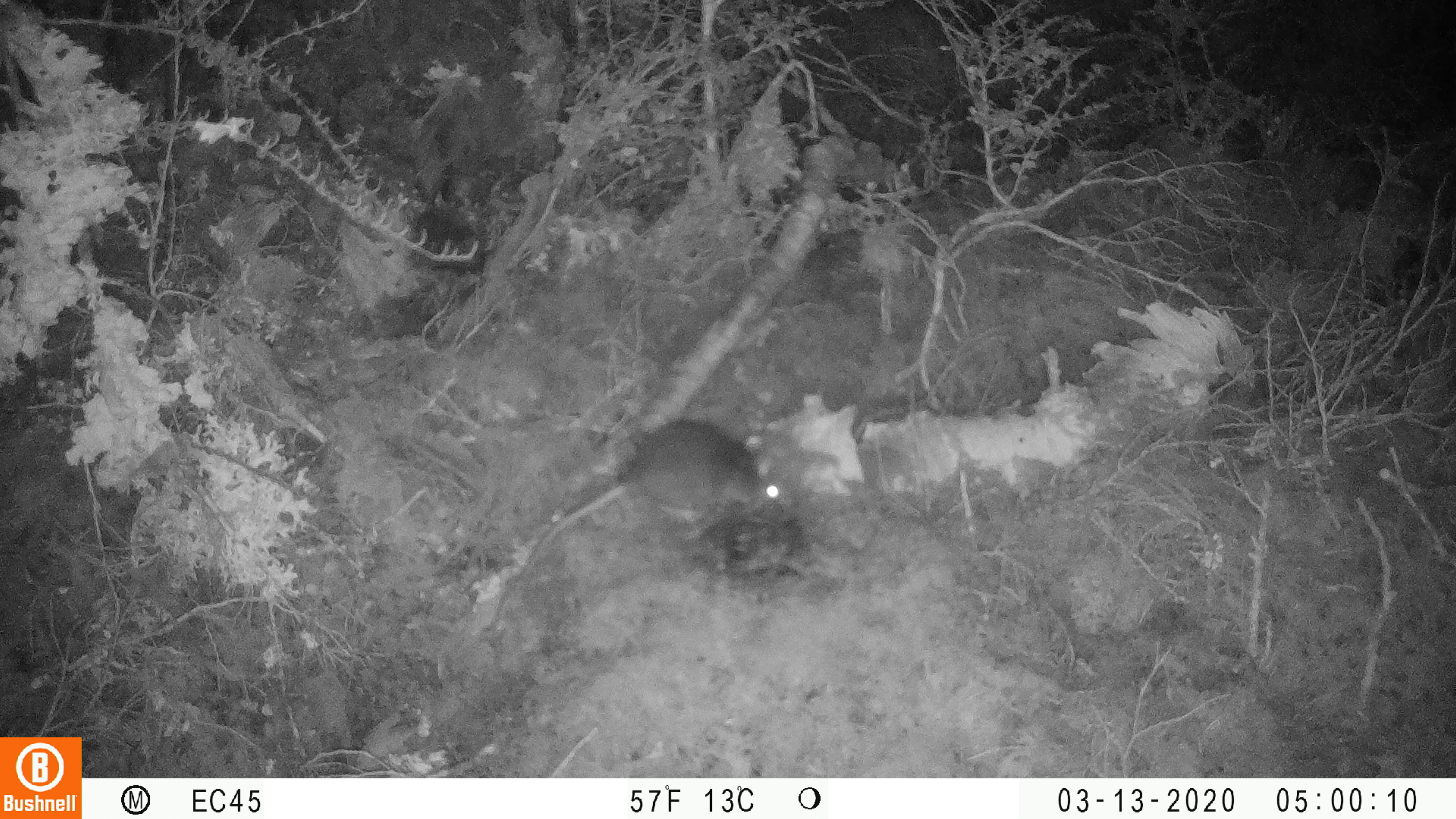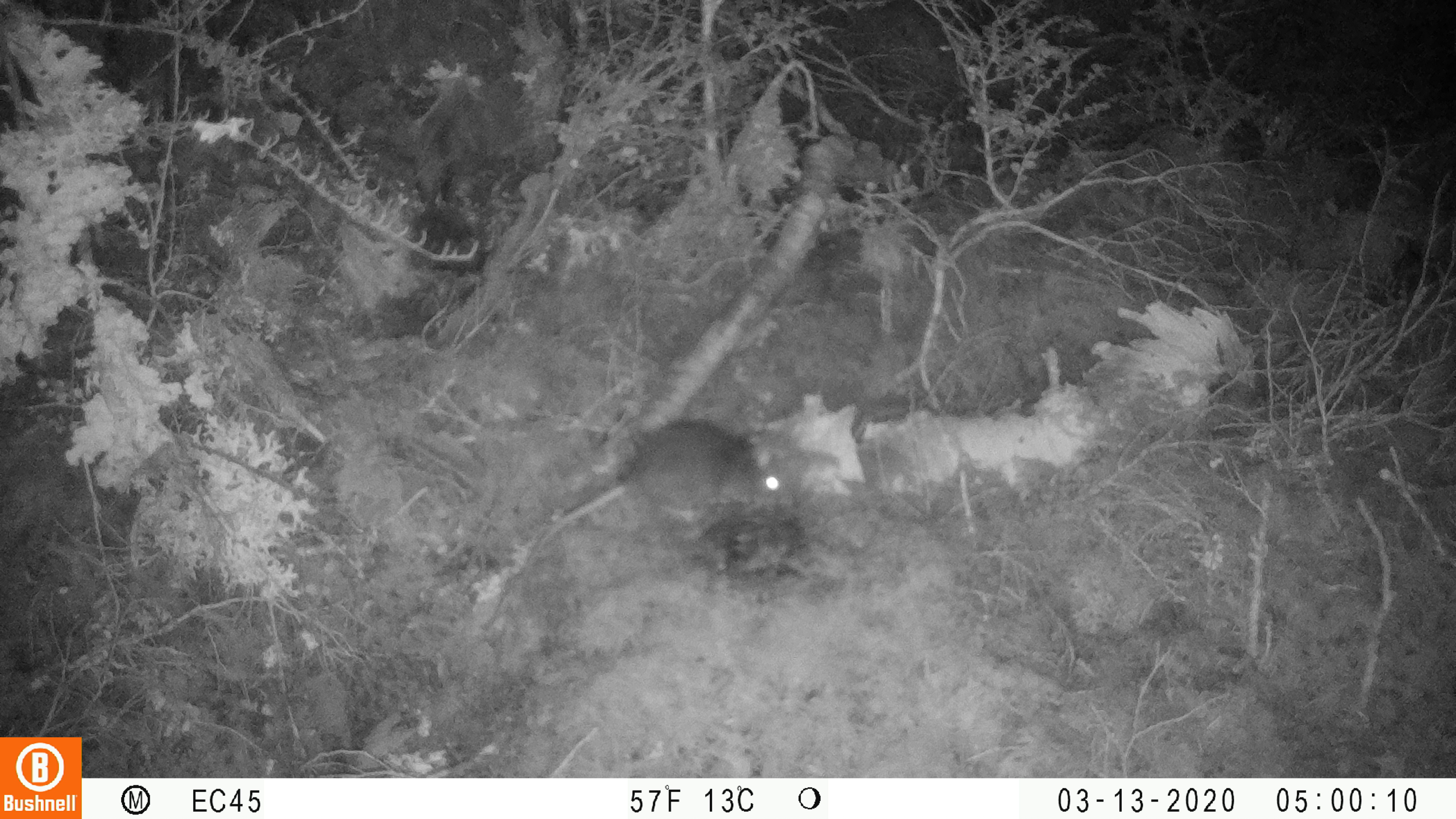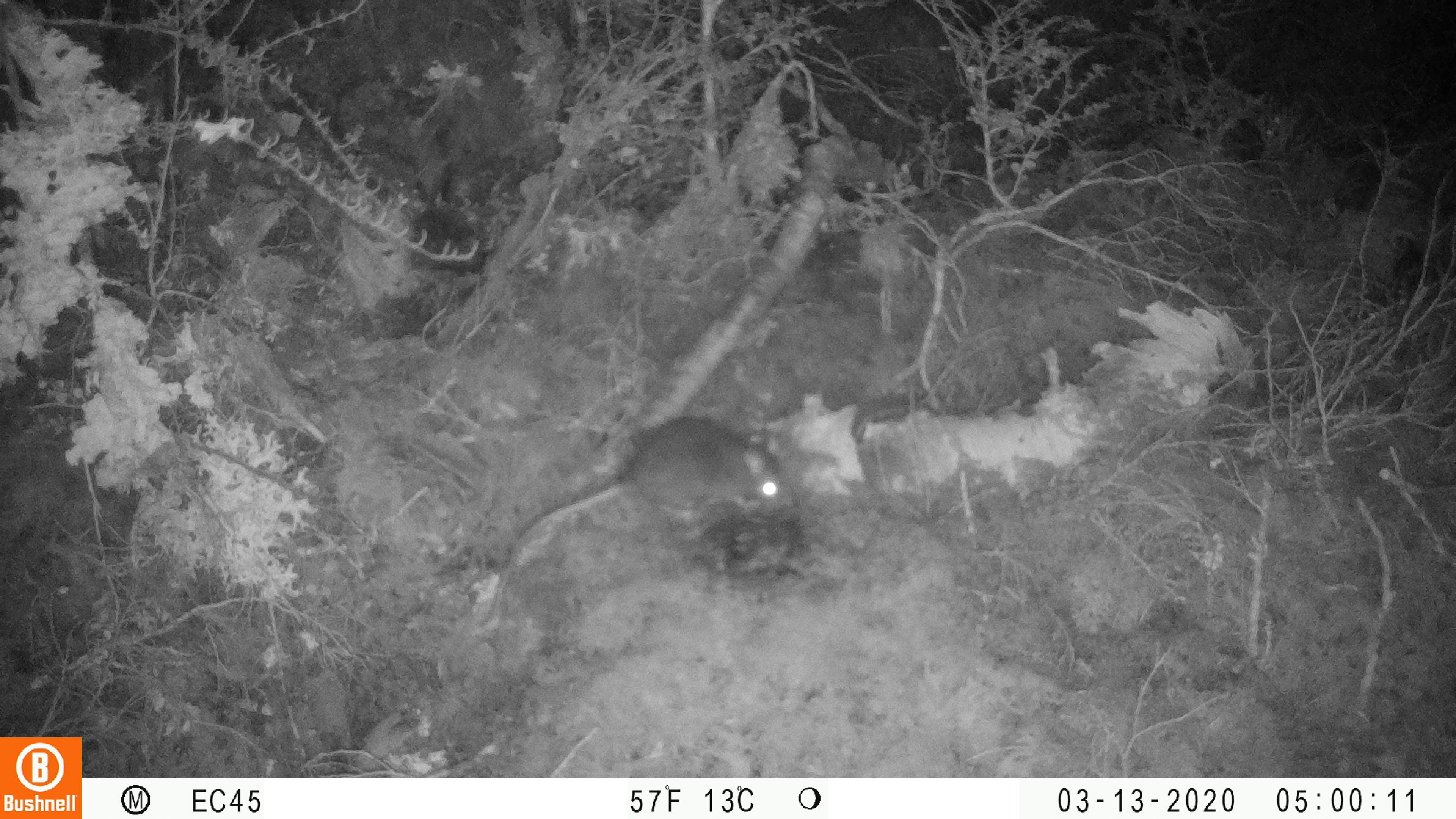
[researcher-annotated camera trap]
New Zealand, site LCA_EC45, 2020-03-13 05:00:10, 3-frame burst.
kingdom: Animalia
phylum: Chordata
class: Mammalia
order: Rodentia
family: Muridae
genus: Rattus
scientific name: Rattus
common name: rat